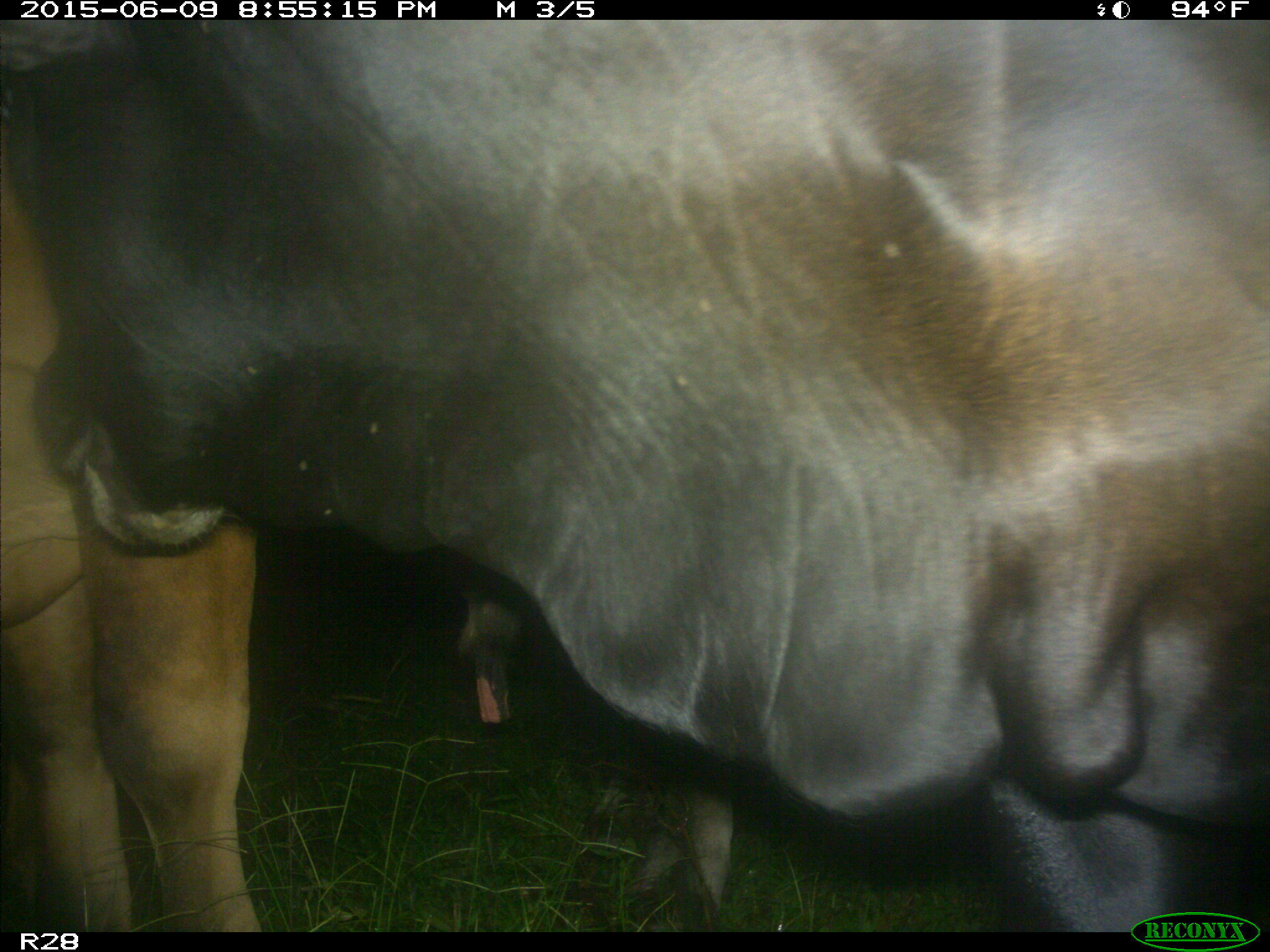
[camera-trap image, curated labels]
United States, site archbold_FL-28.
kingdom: Animalia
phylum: Chordata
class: Mammalia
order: Artiodactyla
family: Bovidae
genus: Bos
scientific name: Bos taurus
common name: domestic cow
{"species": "Bos taurus (domestic cow)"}